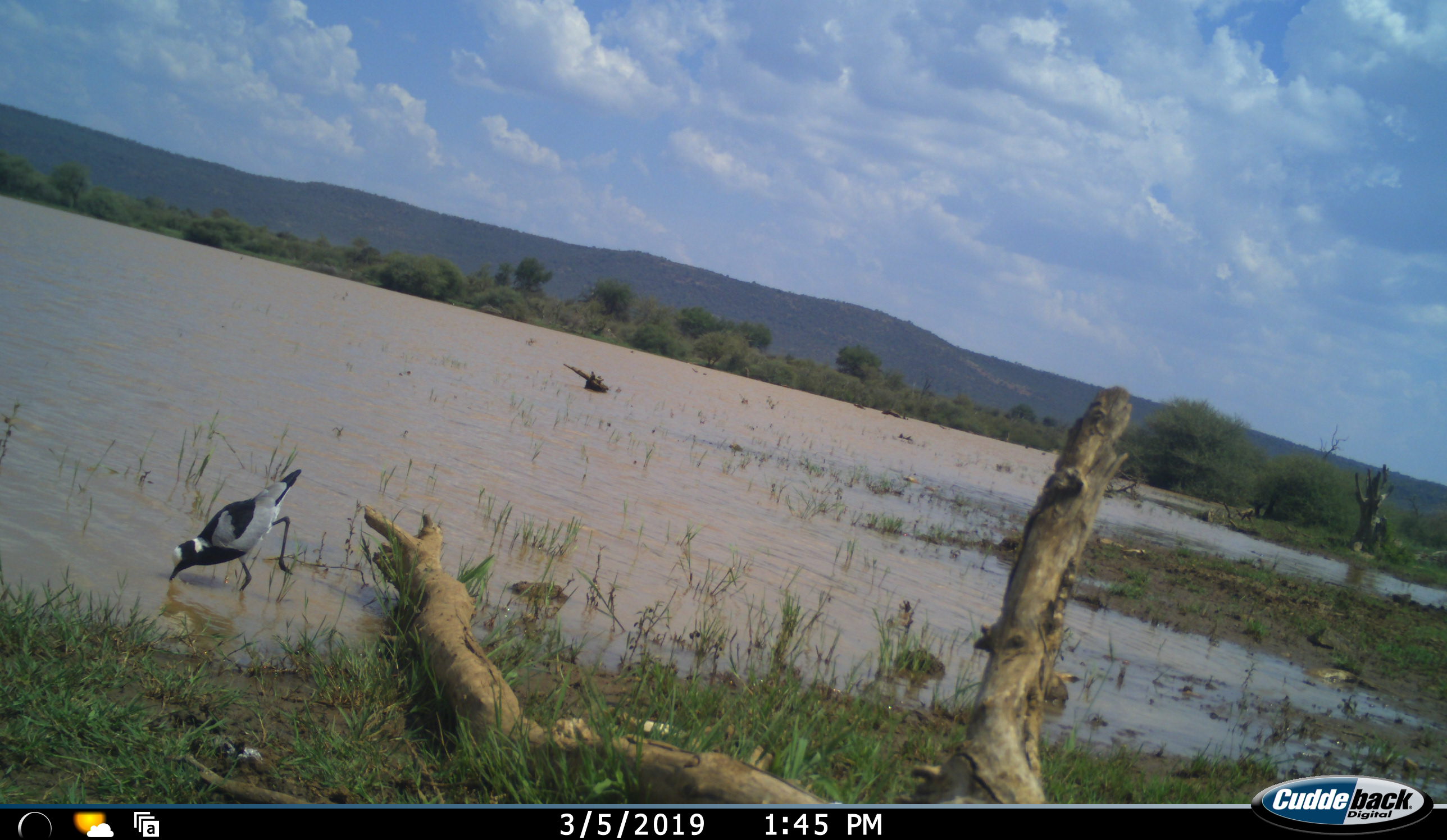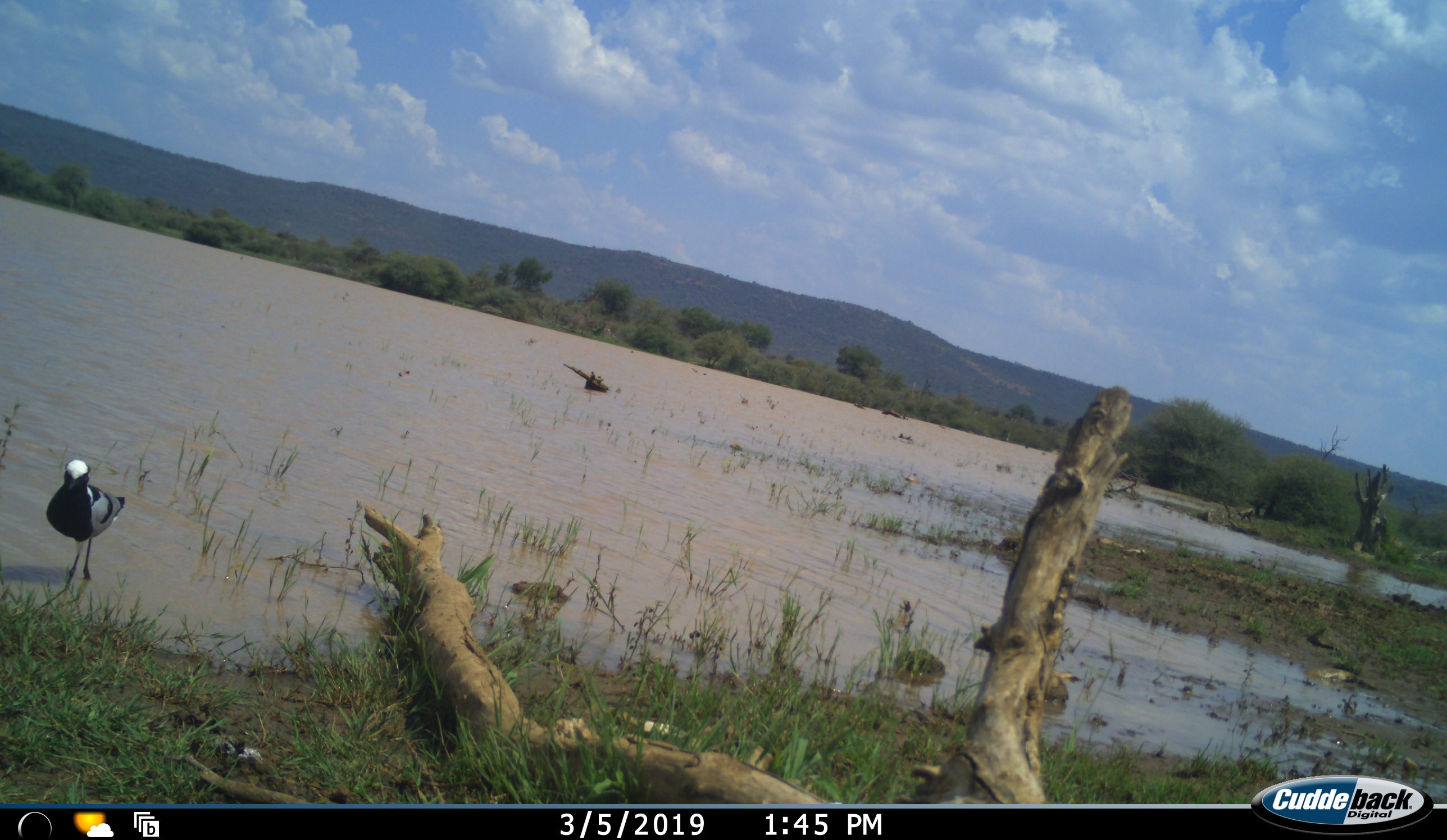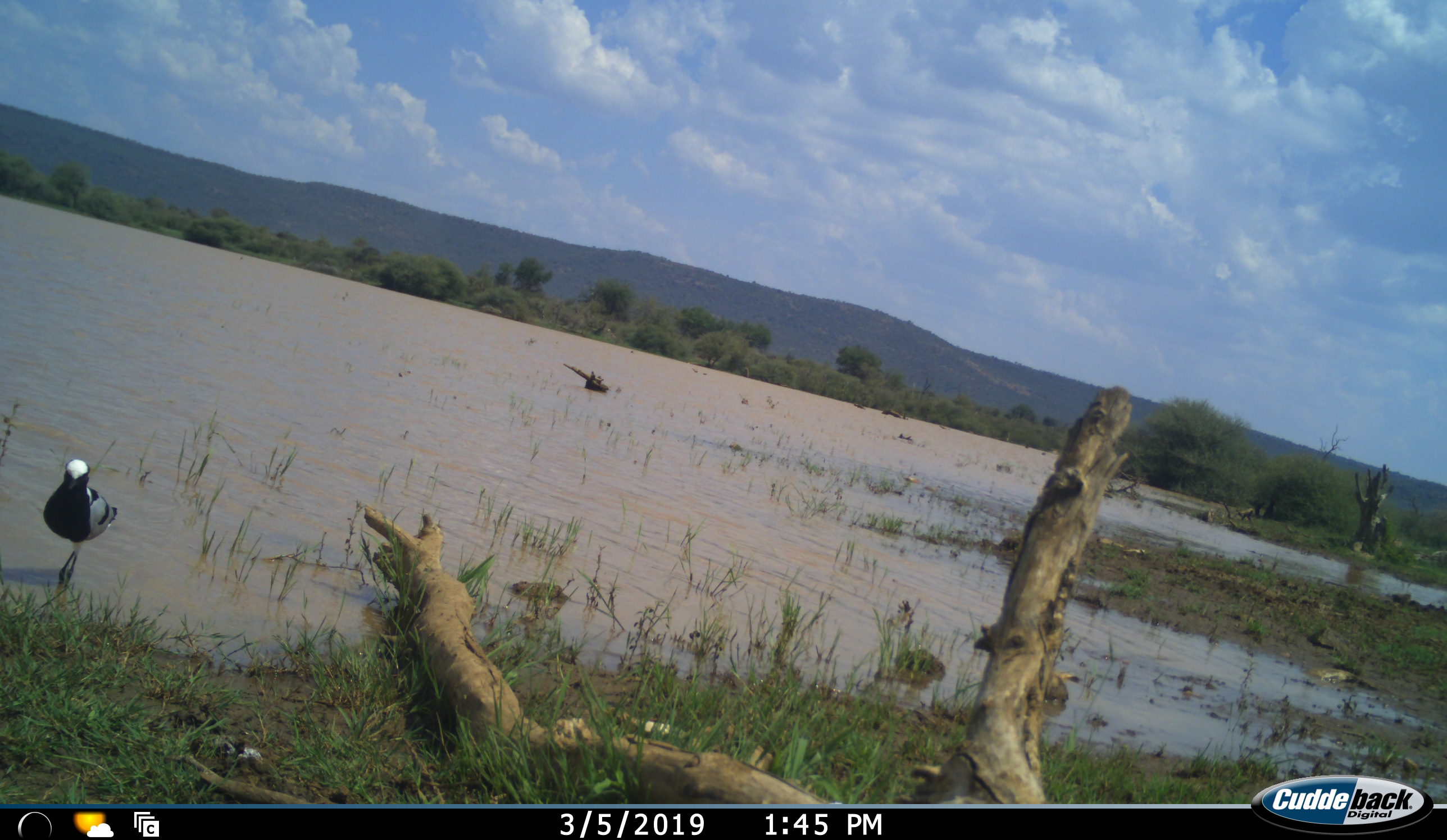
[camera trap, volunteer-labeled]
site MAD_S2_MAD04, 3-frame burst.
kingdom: Animalia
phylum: Chordata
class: Aves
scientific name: Aves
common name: bird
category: birdother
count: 1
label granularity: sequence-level